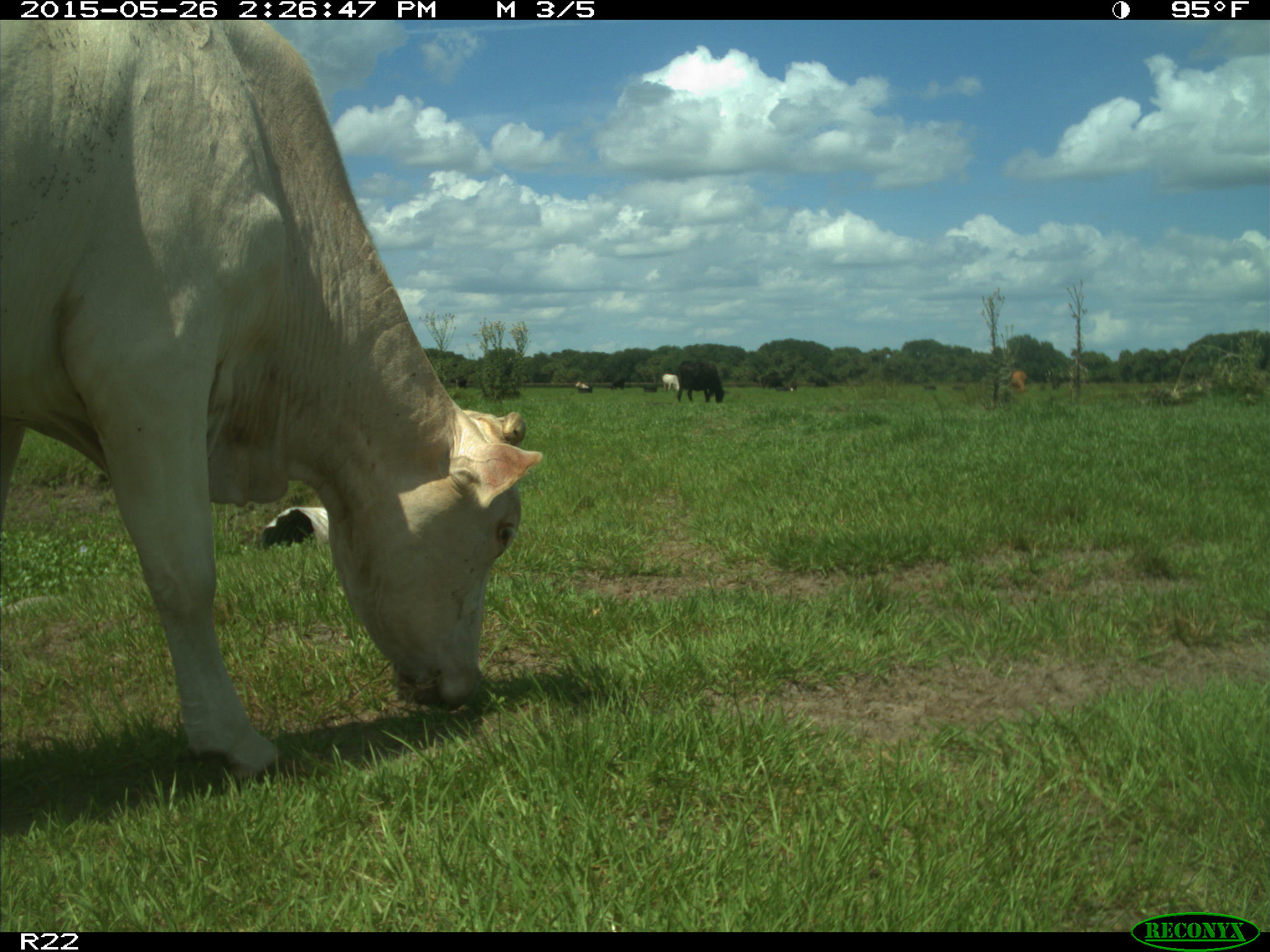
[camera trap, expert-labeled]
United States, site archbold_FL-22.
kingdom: Animalia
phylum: Chordata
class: Mammalia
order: Artiodactyla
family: Bovidae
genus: Bos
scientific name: Bos taurus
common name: domestic cow